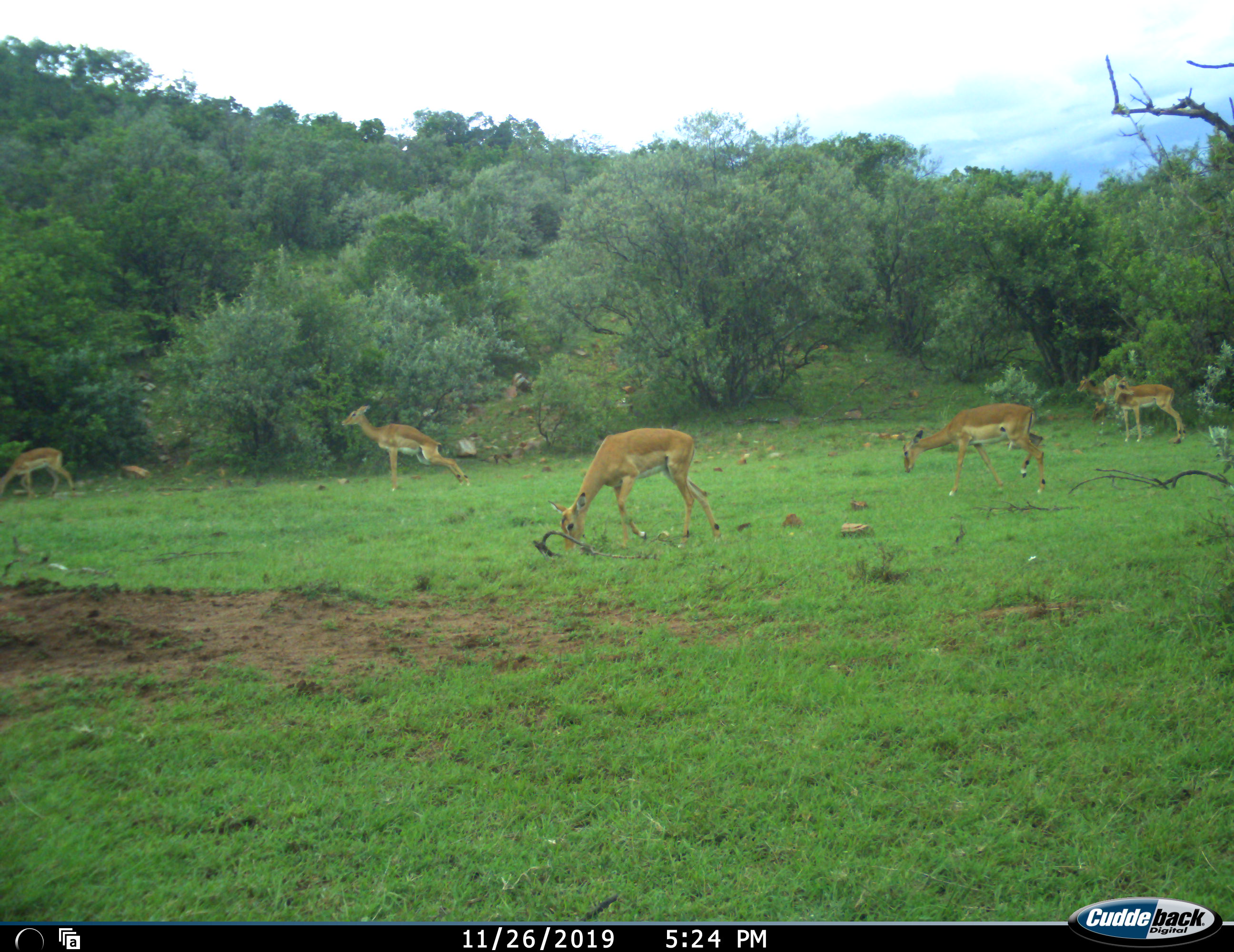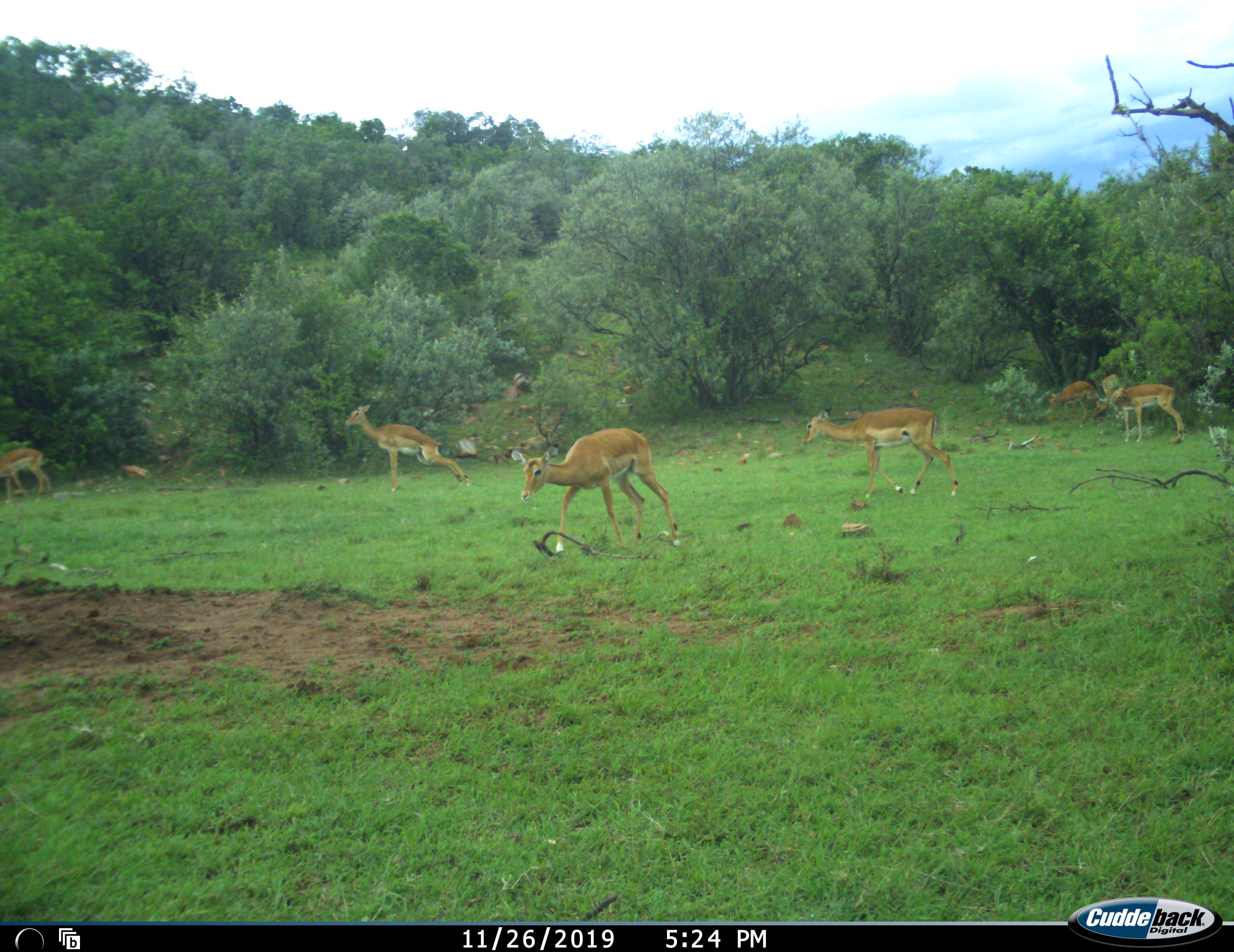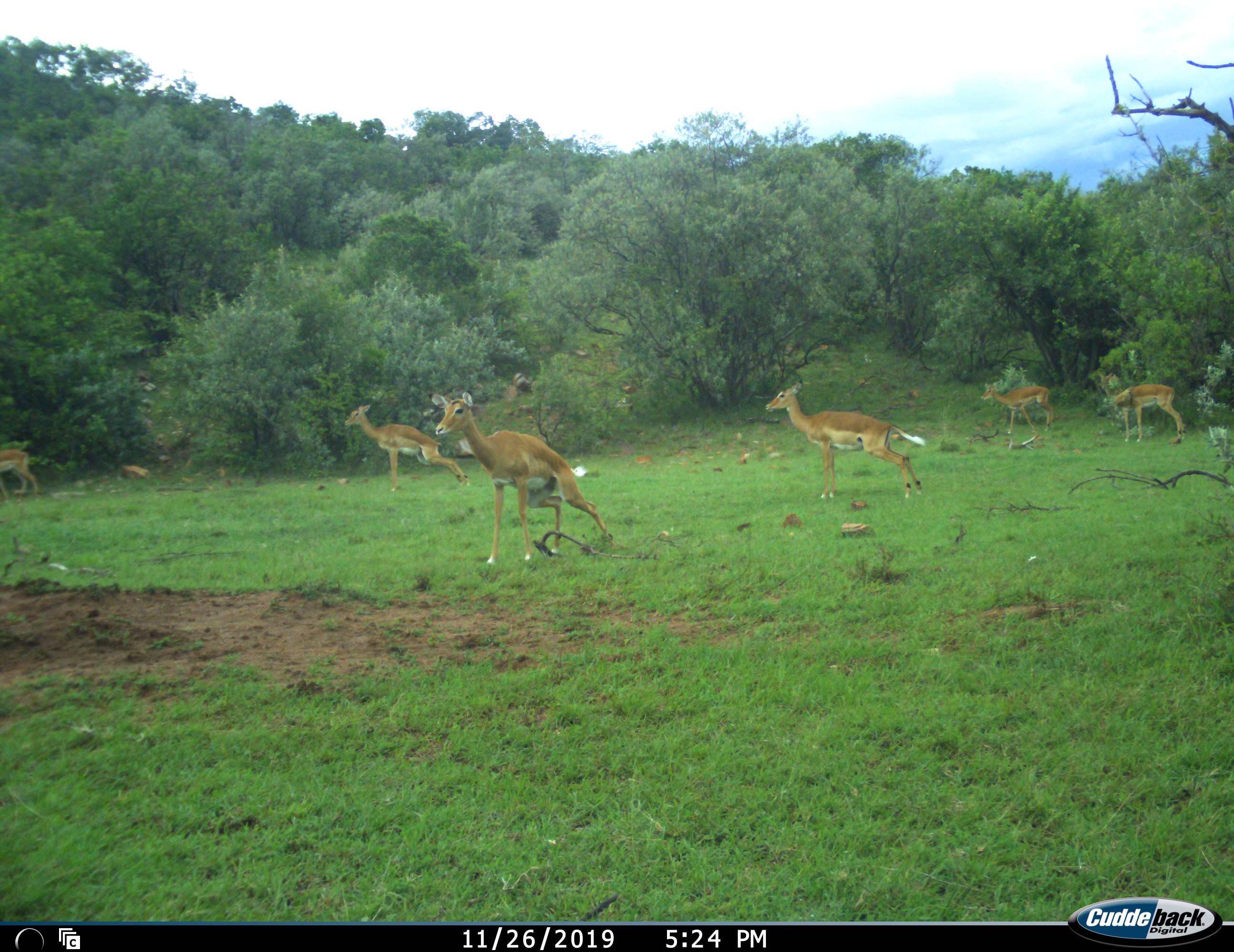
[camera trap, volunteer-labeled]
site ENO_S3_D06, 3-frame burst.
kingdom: Animalia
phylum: Chordata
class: Mammalia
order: Artiodactyla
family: Bovidae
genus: Aepyceros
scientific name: Aepyceros melampus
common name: impala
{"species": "impala (Aepyceros melampus)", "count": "7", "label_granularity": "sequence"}